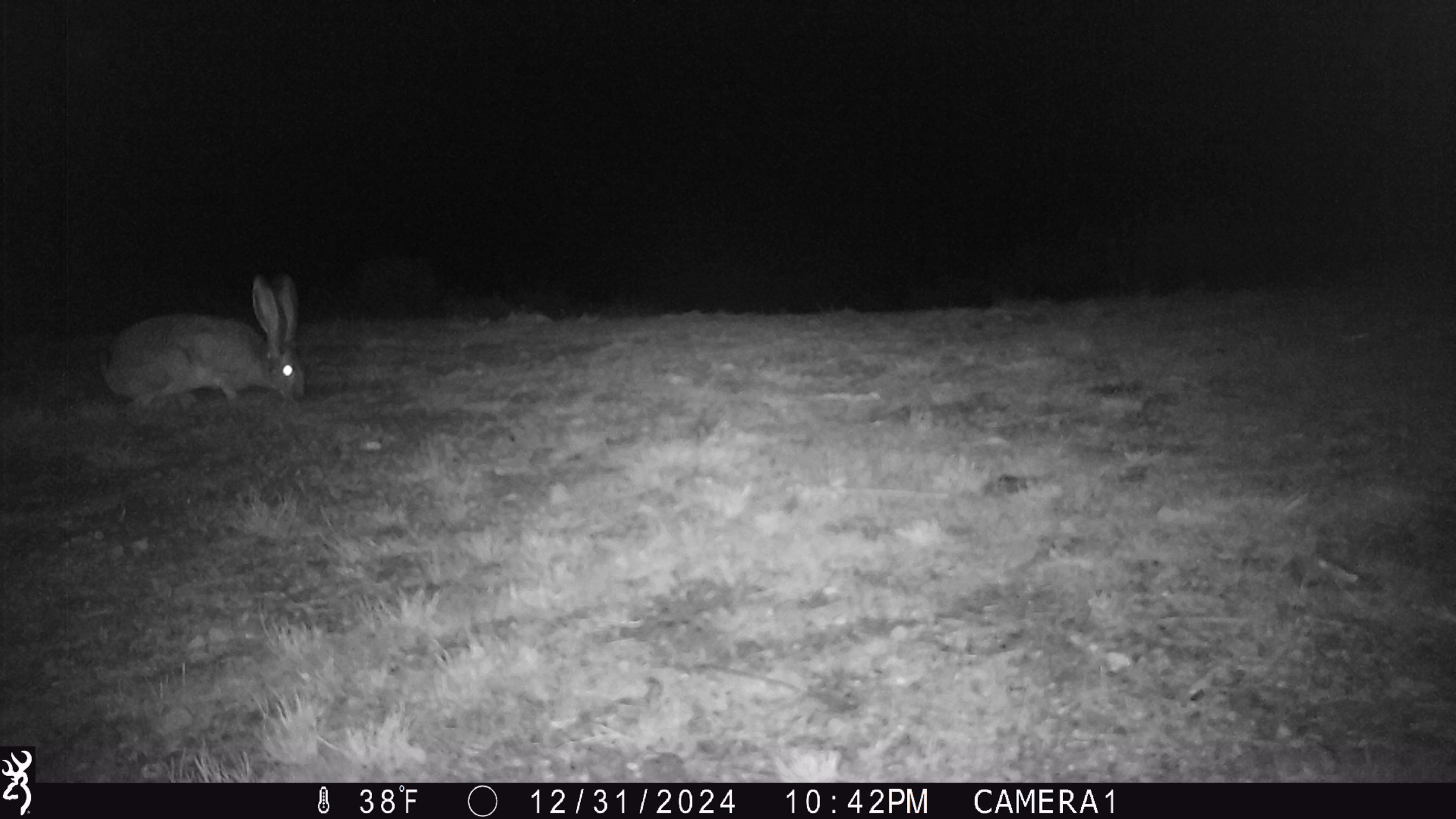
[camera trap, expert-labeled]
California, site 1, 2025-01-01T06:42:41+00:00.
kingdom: Animalia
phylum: Chordata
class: Mammalia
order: Lagomorpha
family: Leporidae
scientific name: Leporidae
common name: rabbit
Rabbit (Leporidae).